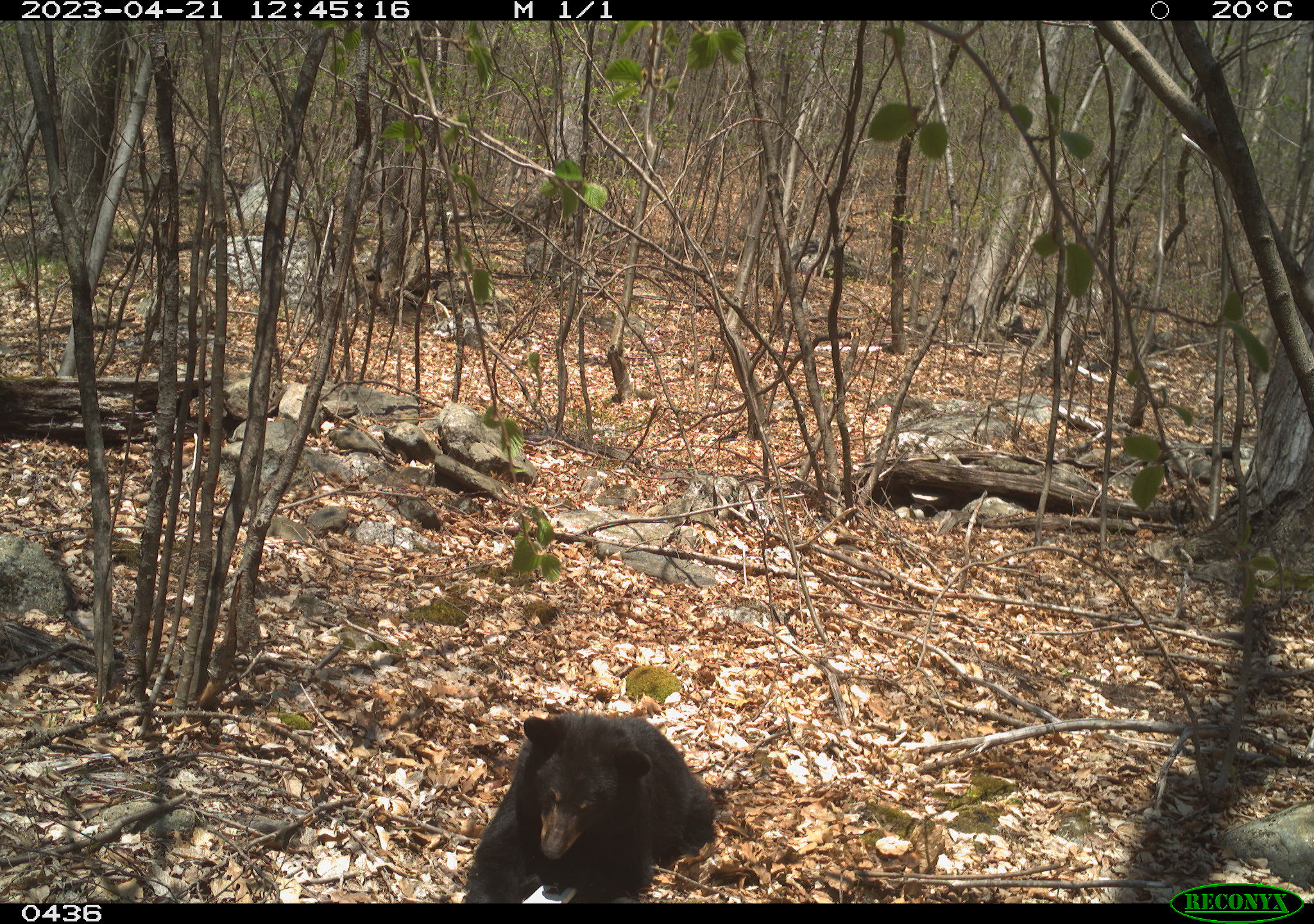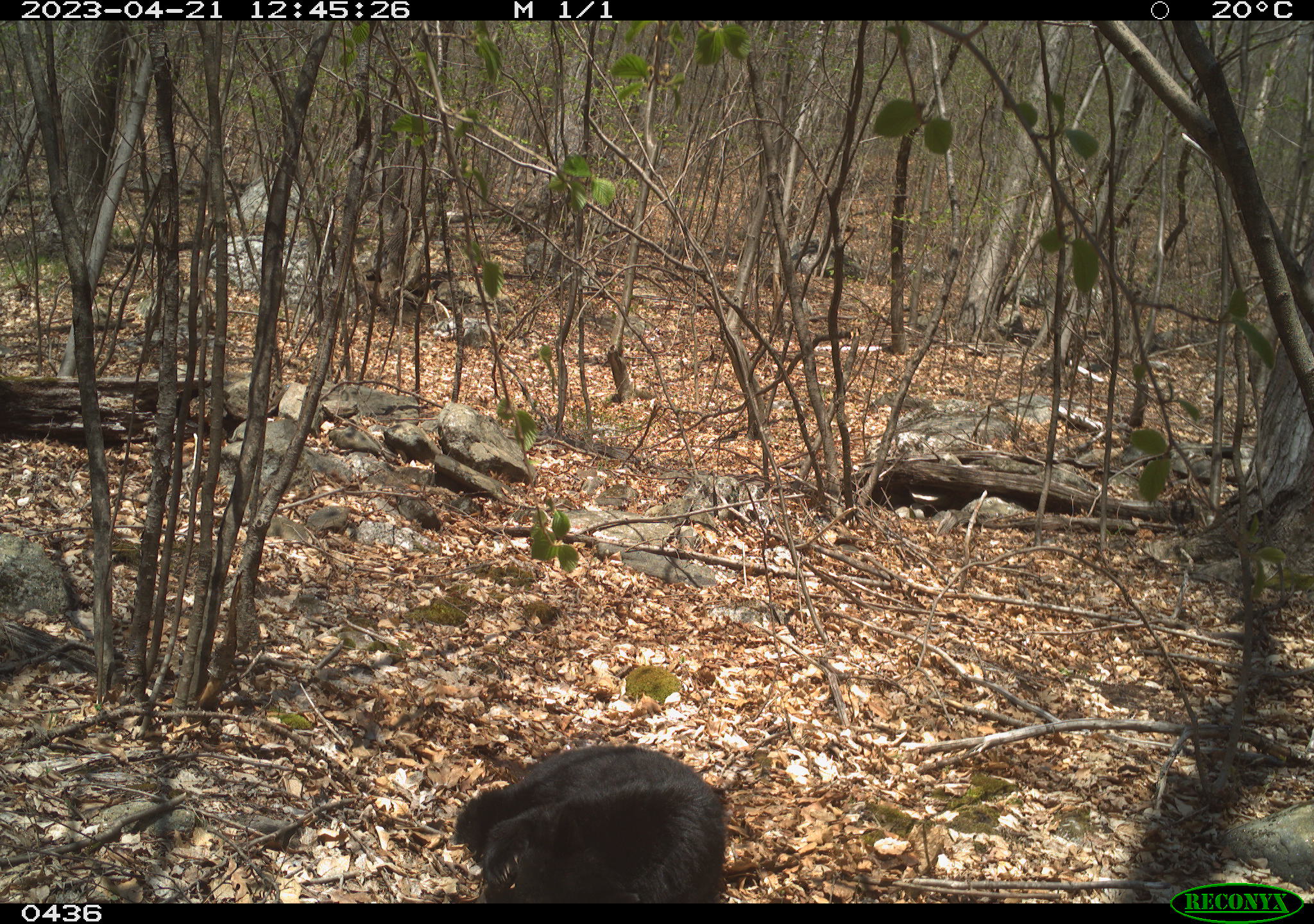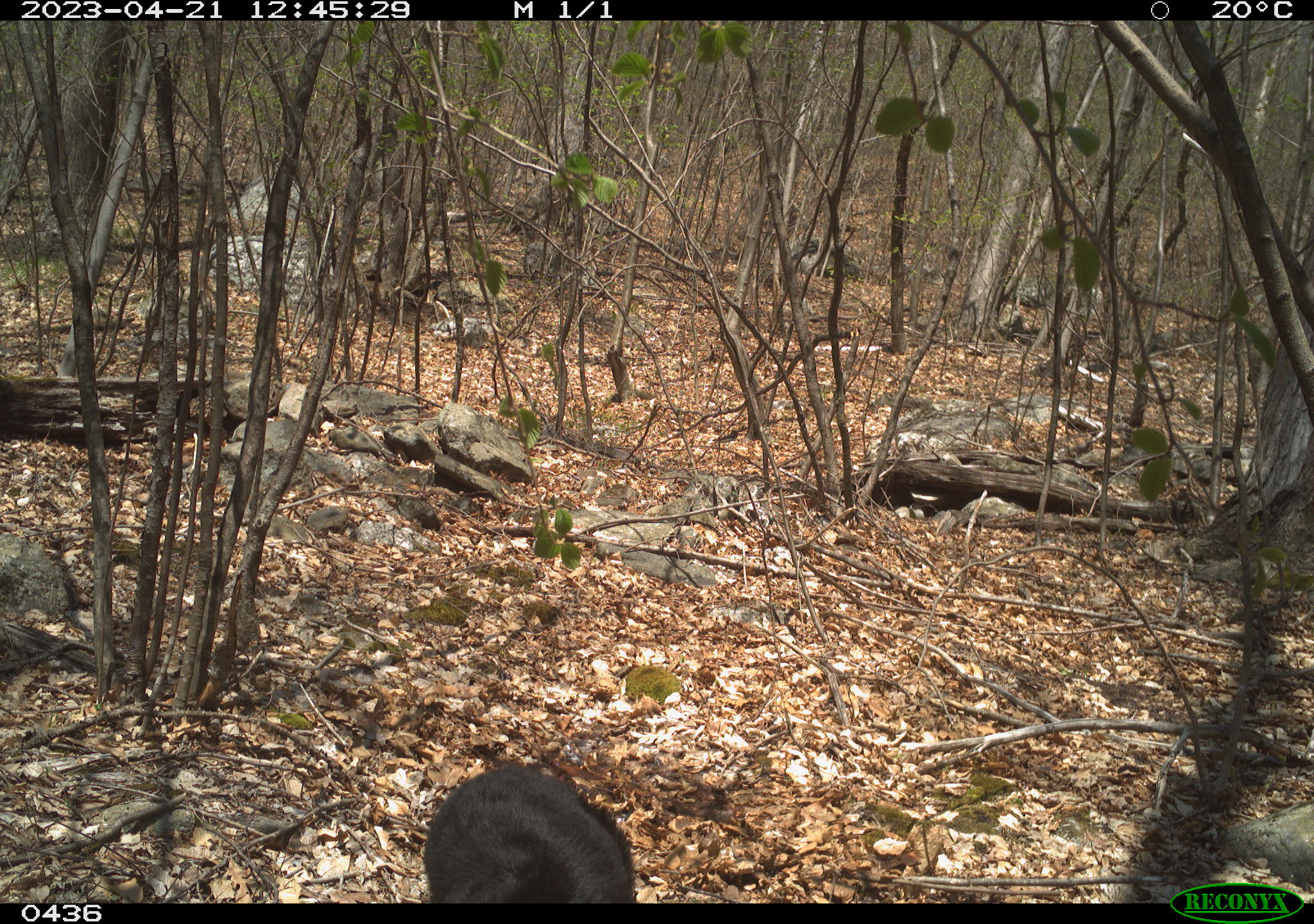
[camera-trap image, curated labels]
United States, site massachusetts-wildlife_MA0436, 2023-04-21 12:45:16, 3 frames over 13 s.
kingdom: Animalia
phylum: Chordata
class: Mammalia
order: Carnivora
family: Ursidae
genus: Ursus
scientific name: Ursus americanus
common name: black bear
Black bear (Ursus americanus).